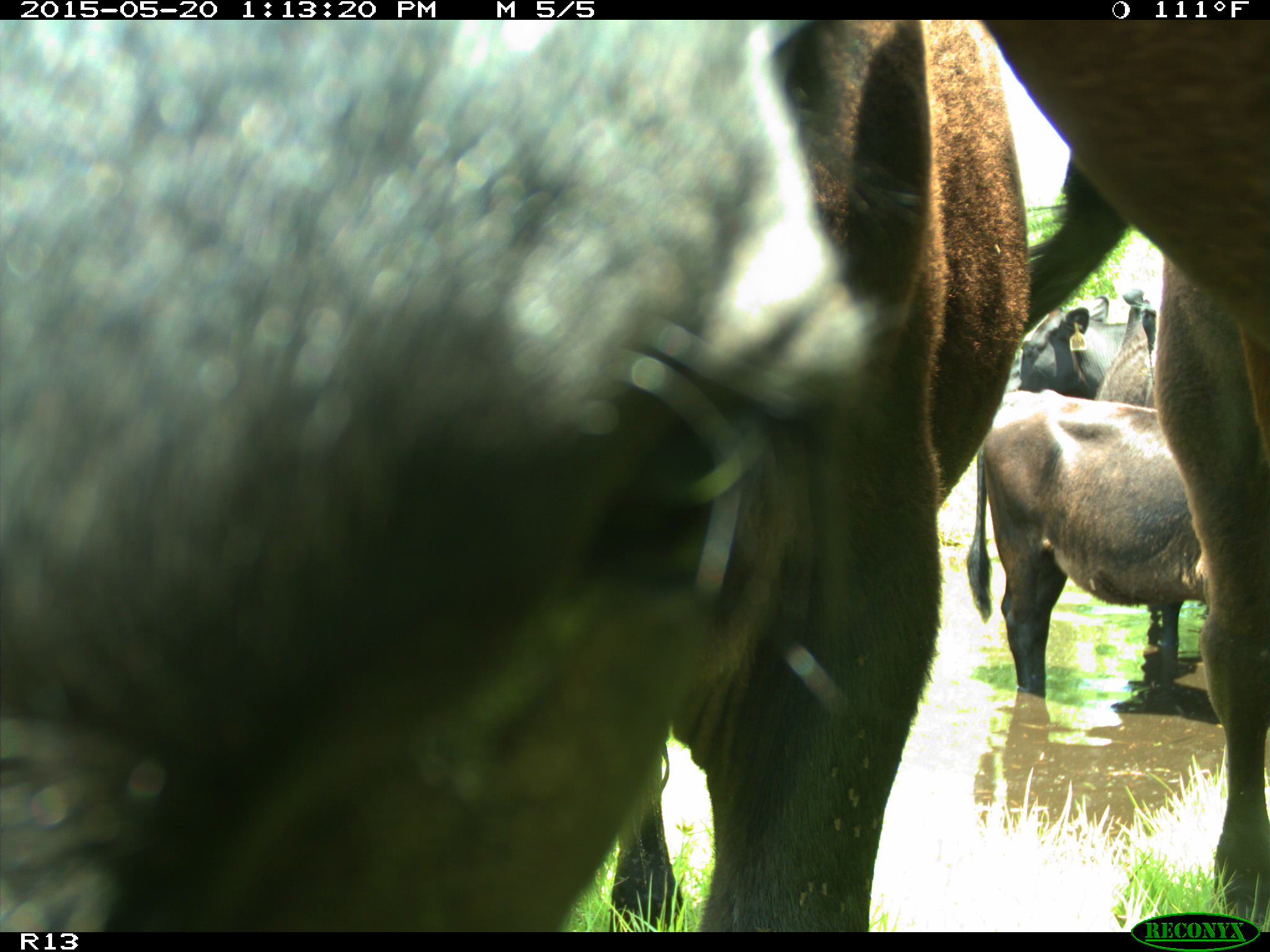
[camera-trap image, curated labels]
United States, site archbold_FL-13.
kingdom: Animalia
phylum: Chordata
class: Mammalia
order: Artiodactyla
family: Bovidae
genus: Bos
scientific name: Bos taurus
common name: domestic cow